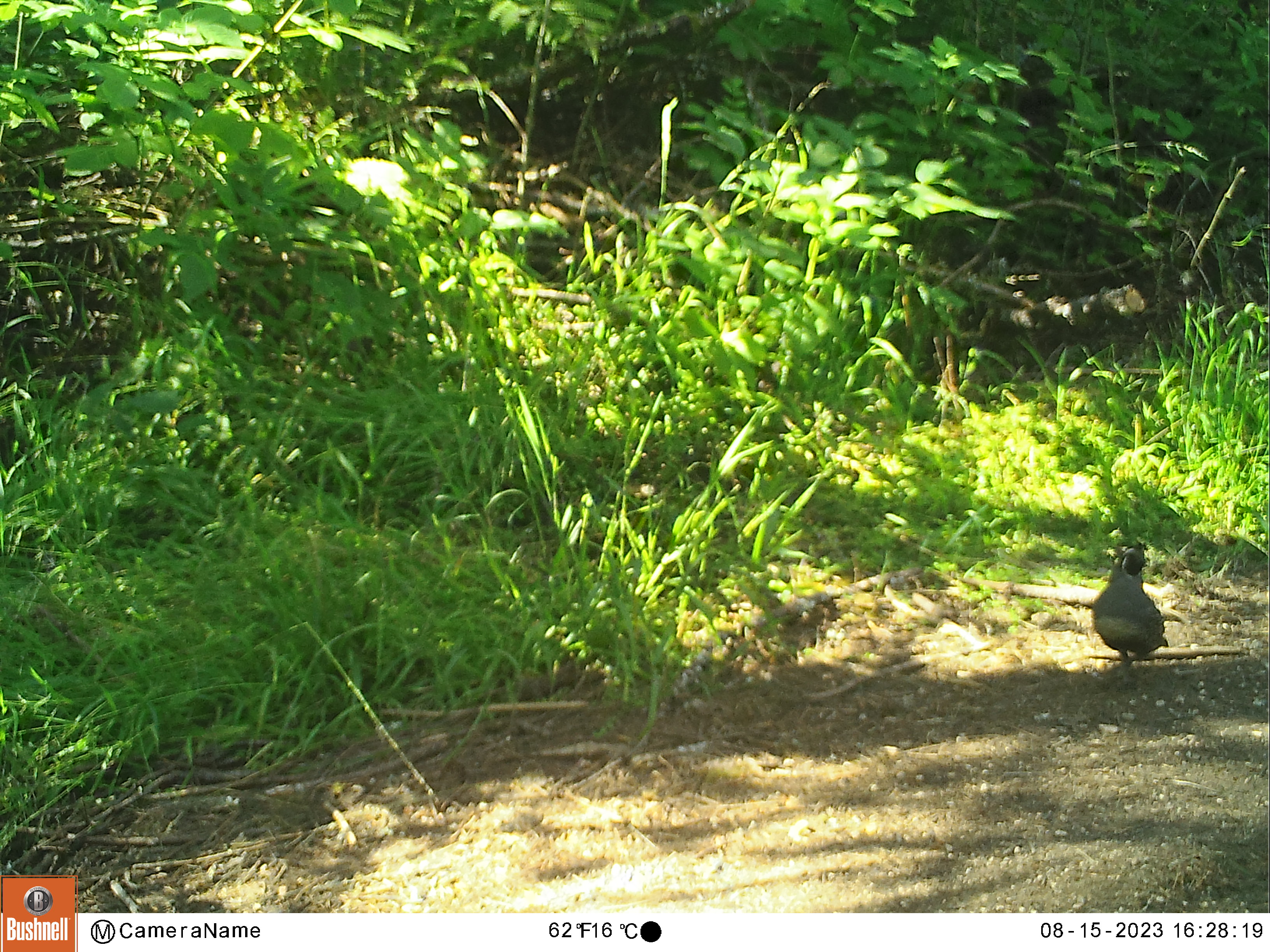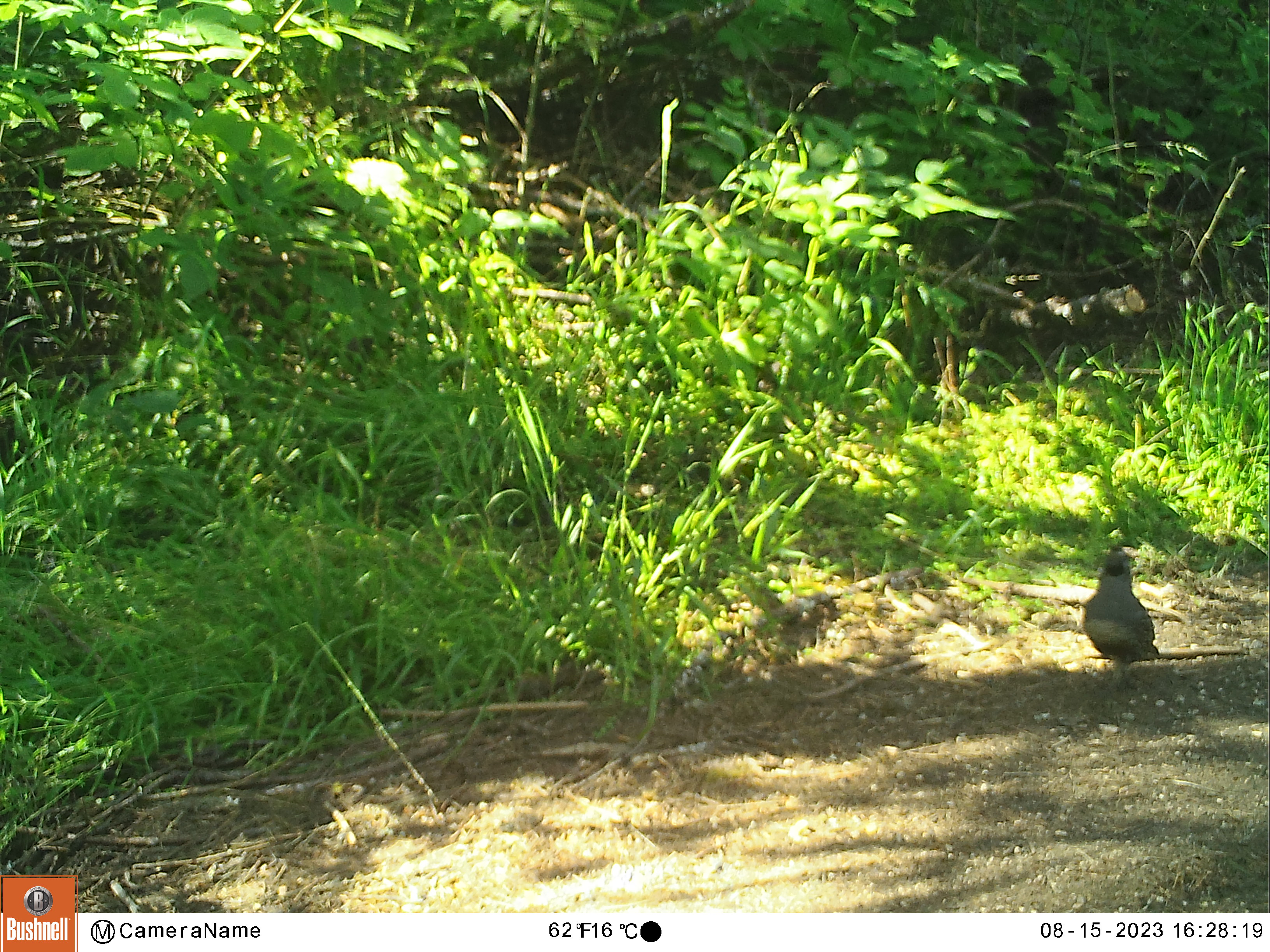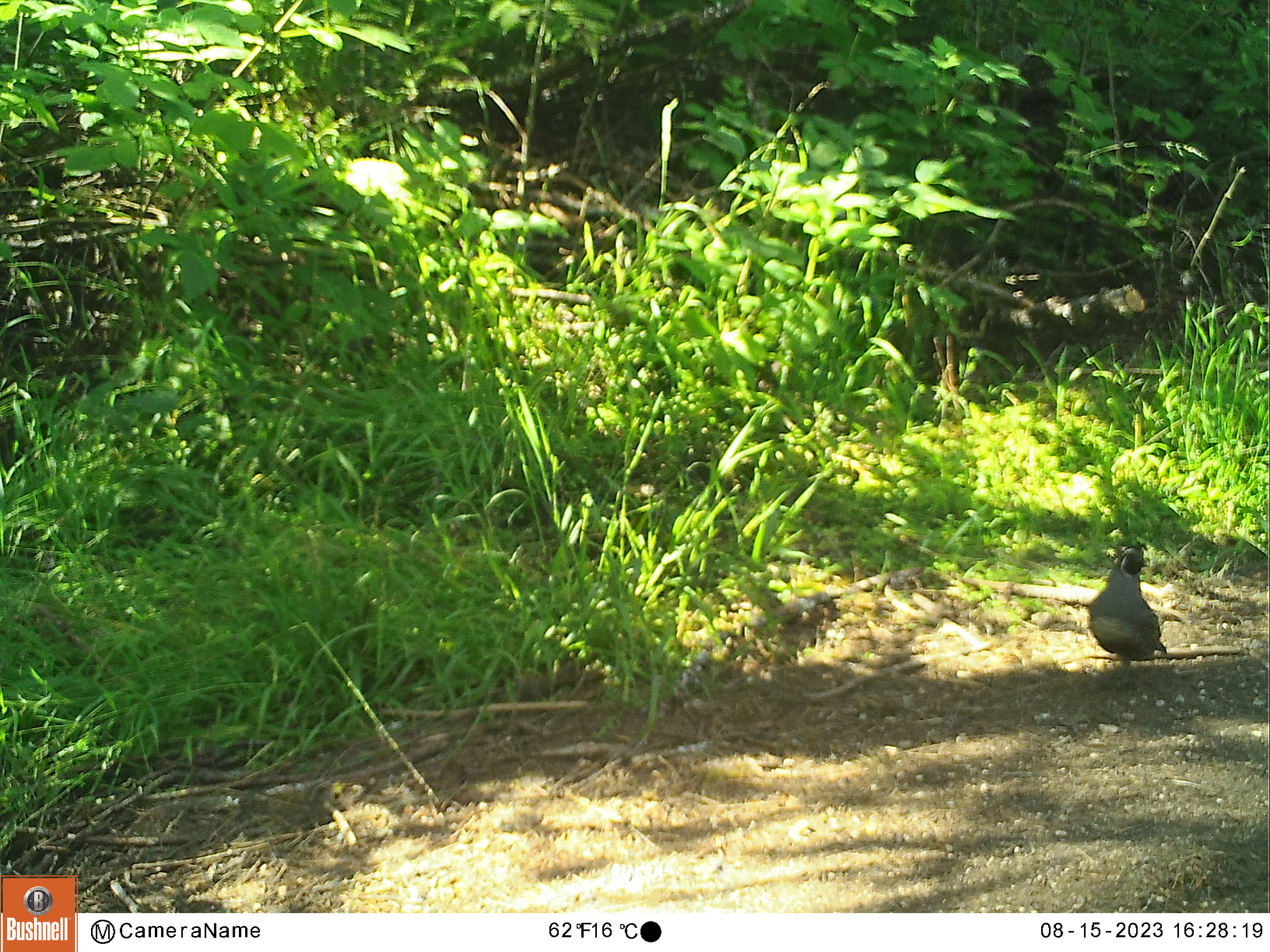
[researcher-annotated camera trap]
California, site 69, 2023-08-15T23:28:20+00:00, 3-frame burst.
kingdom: Animalia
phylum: Chordata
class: Aves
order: Galliformes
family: Odontophoridae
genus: Callipepla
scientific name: Callipepla californica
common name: california quail